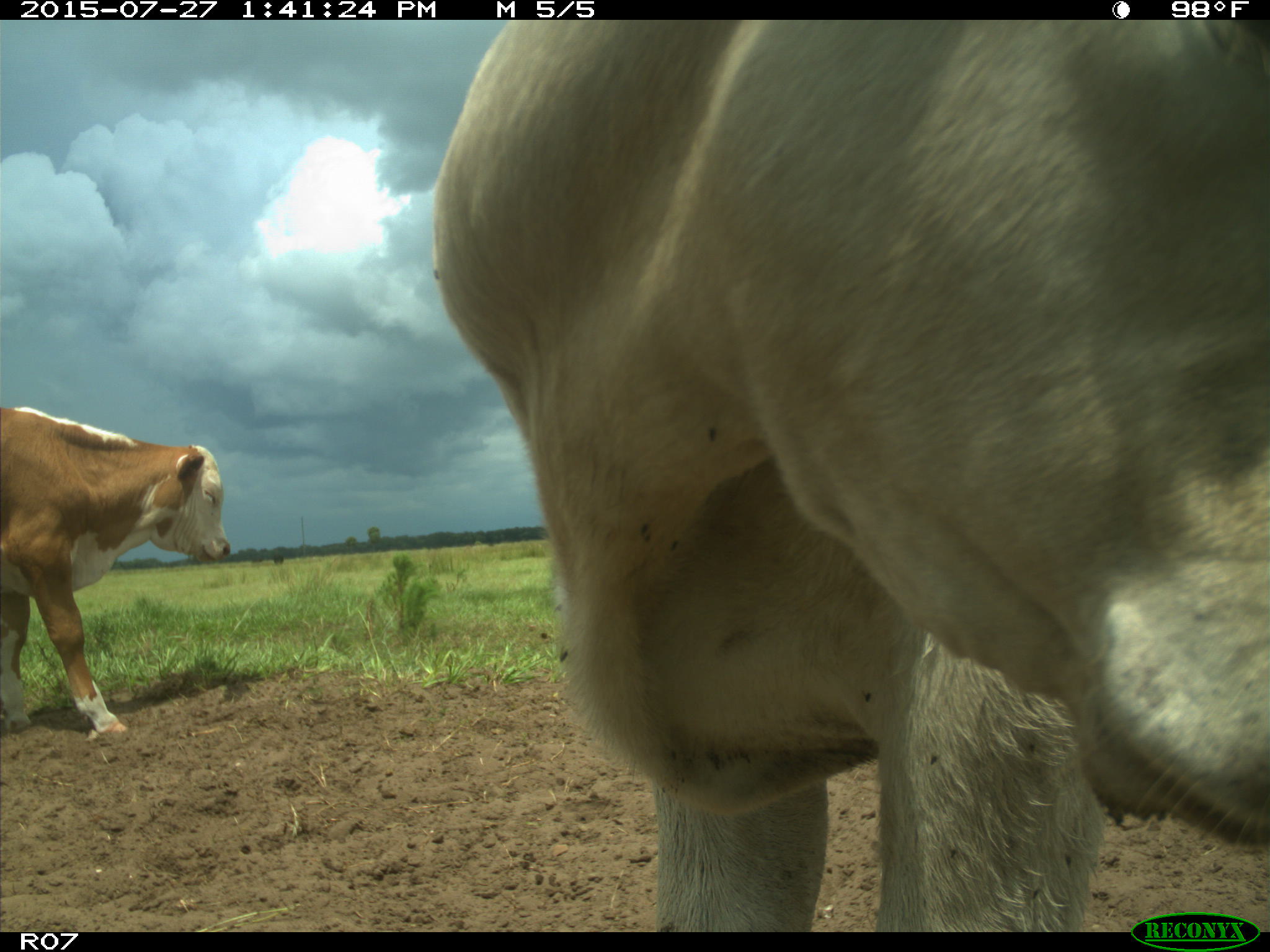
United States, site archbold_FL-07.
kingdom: Animalia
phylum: Chordata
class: Mammalia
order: Artiodactyla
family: Bovidae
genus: Bos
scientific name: Bos taurus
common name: domestic cow